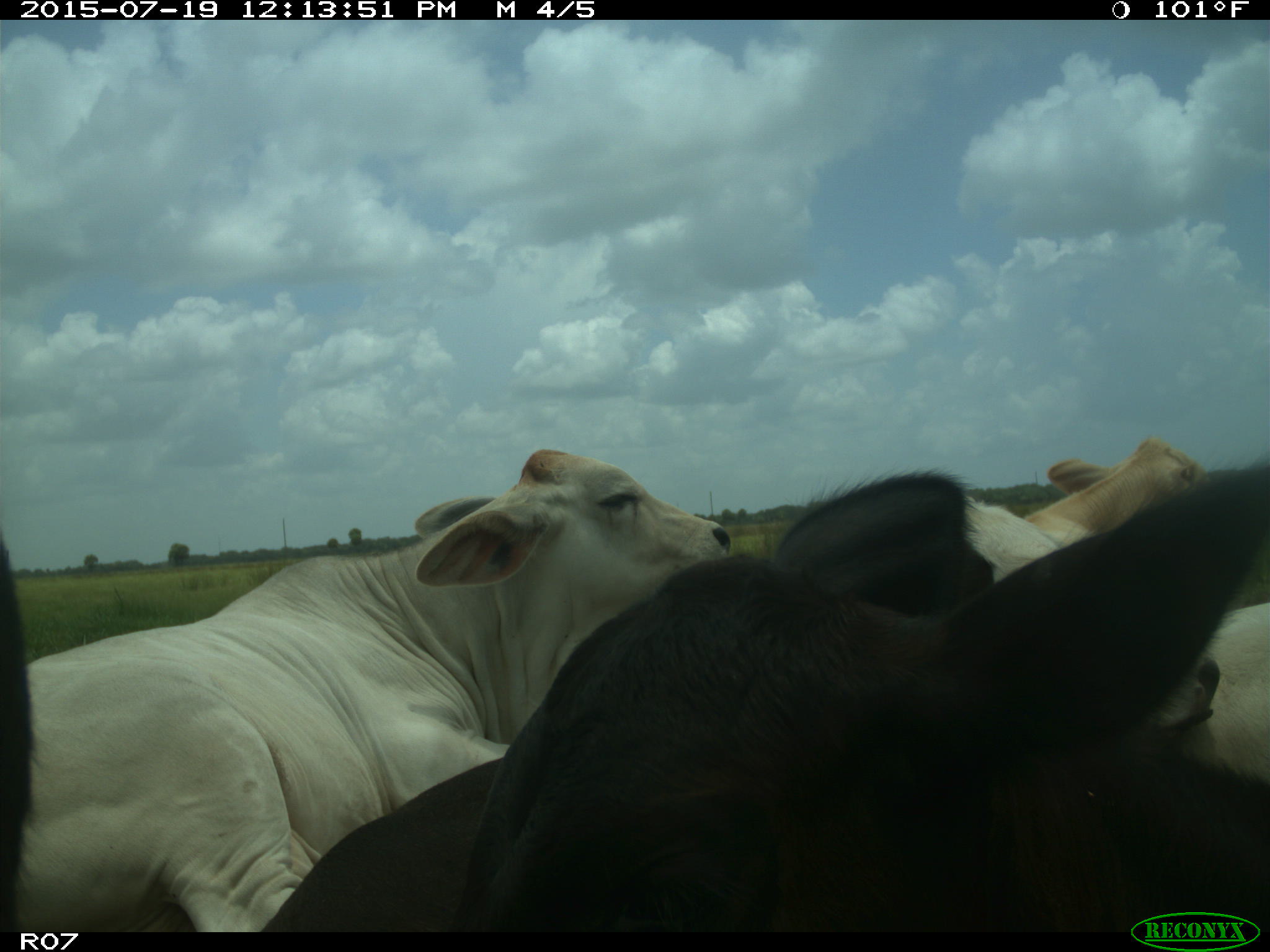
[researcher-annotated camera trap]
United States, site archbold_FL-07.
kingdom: Animalia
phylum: Chordata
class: Mammalia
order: Artiodactyla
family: Bovidae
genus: Bos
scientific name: Bos taurus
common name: domestic cow